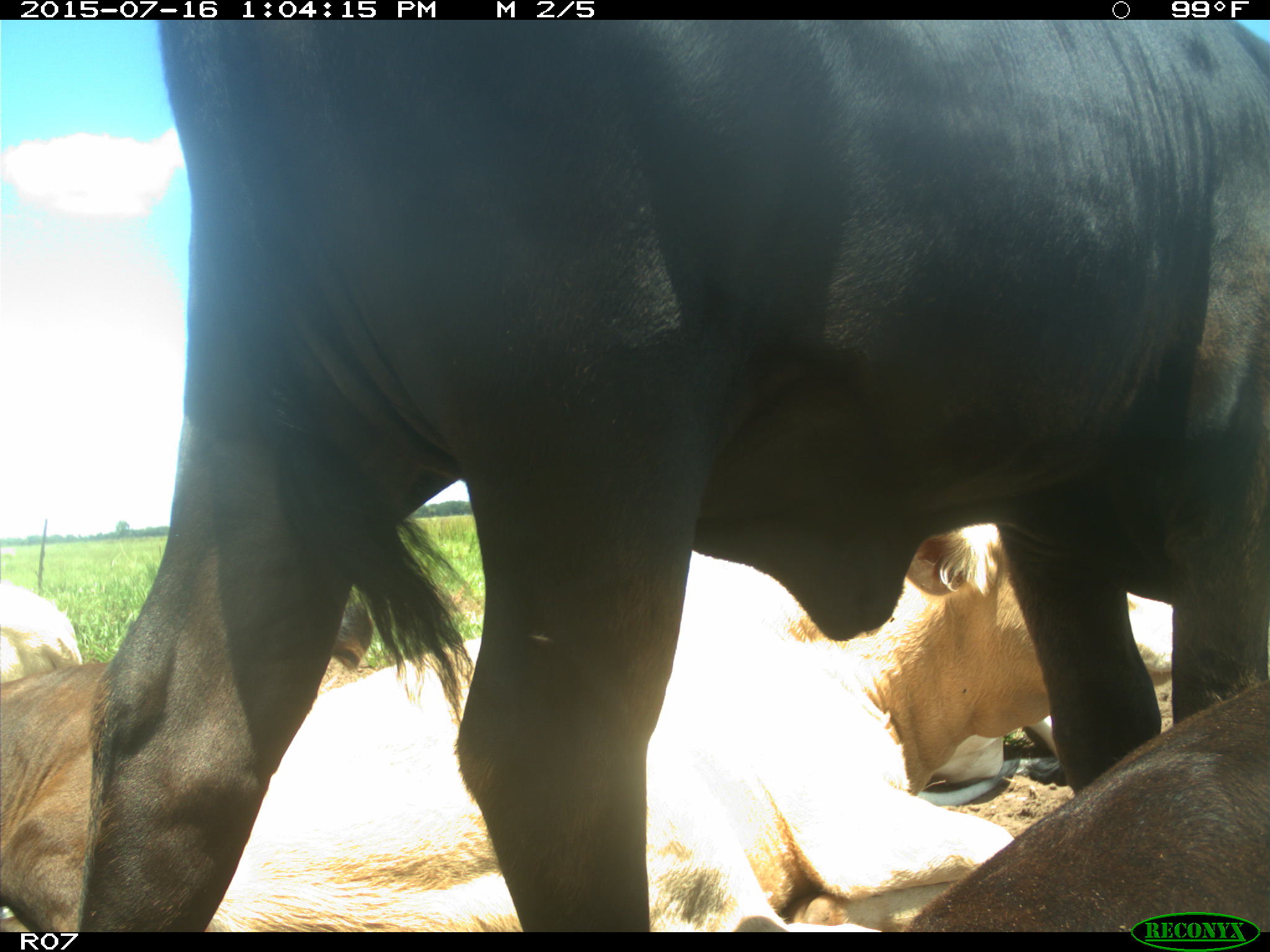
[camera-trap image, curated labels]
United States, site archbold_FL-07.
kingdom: Animalia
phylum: Chordata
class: Mammalia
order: Artiodactyla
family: Bovidae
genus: Bos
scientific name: Bos taurus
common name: domestic cow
Bos taurus (domestic cow).